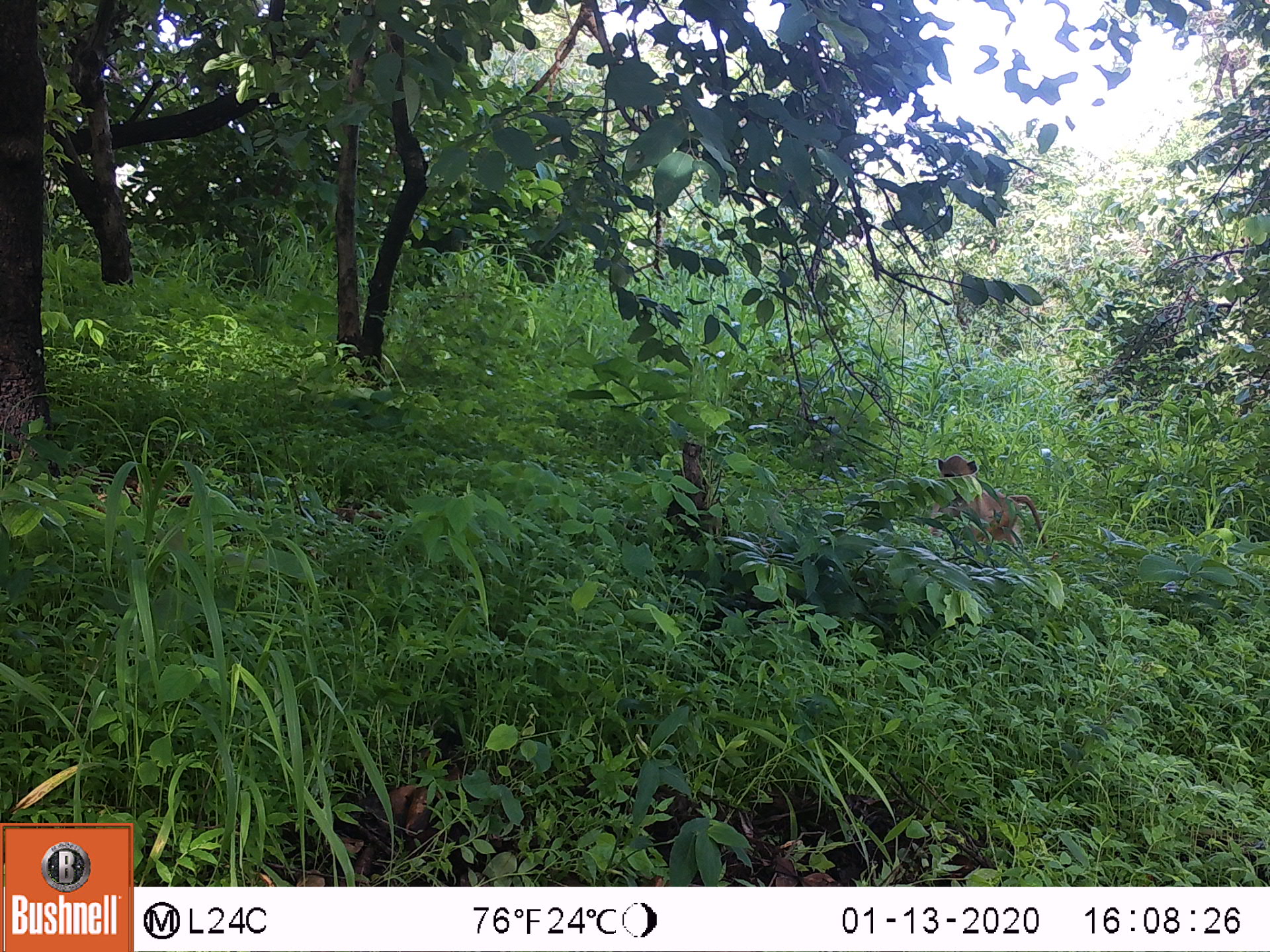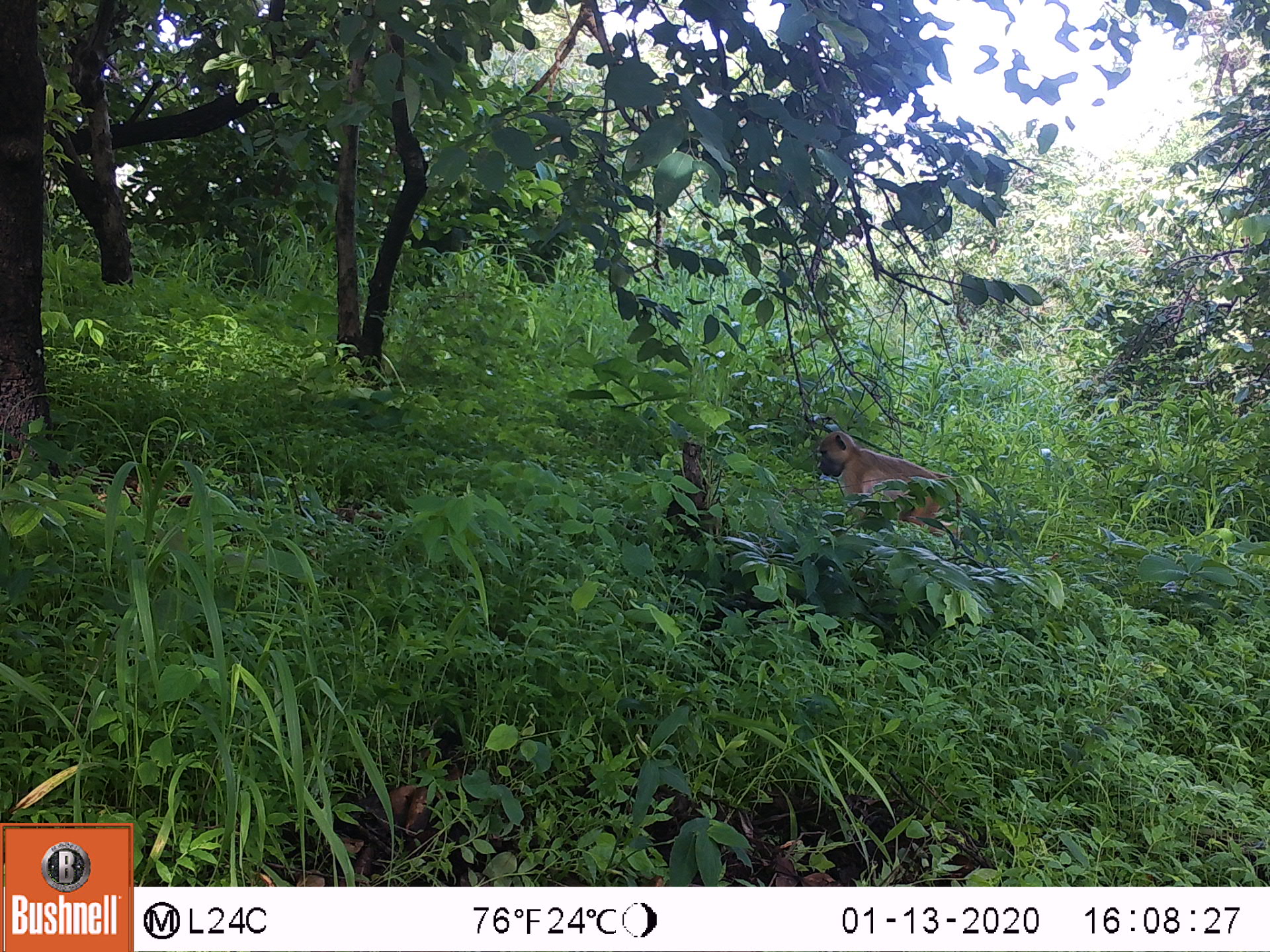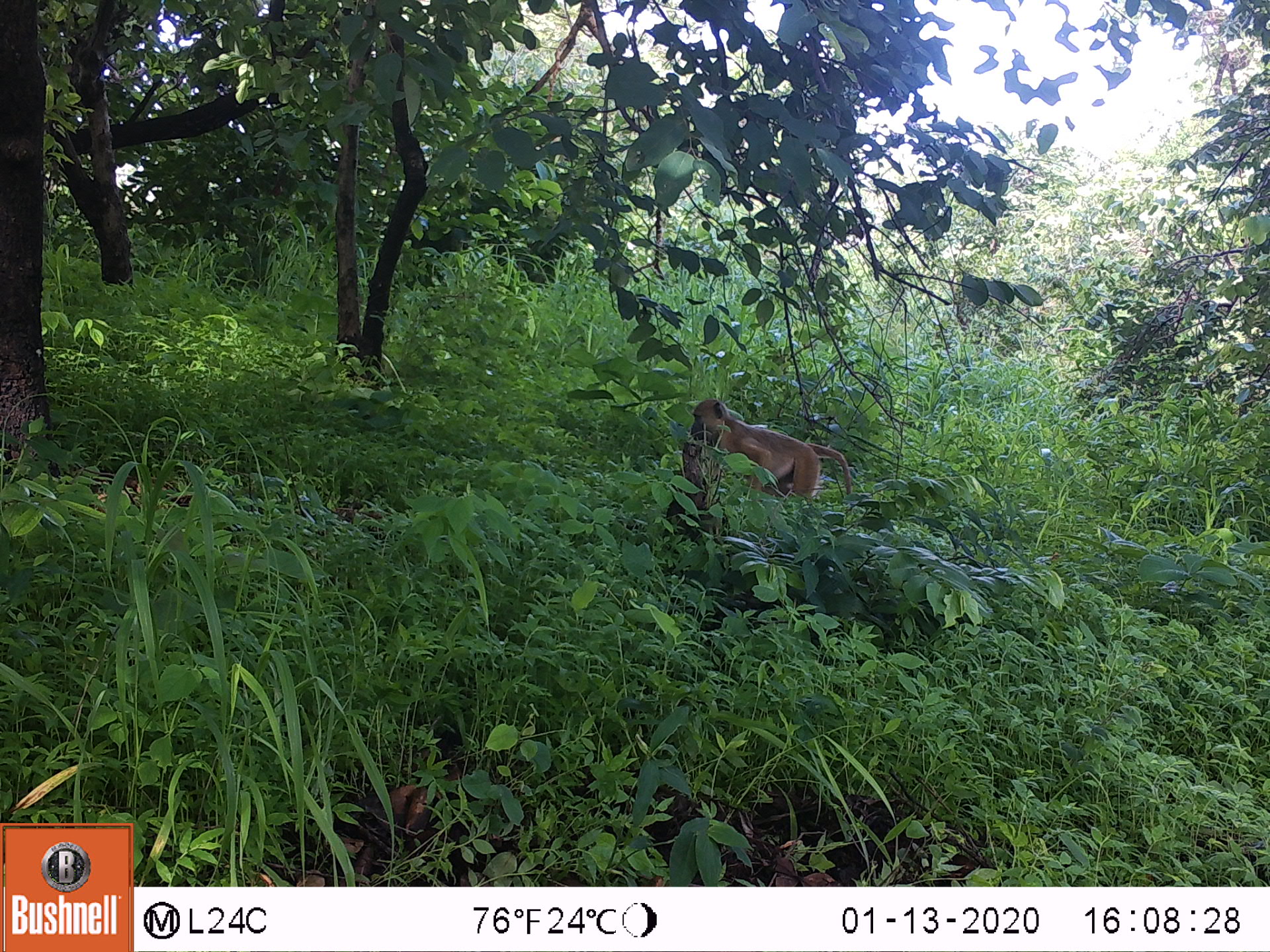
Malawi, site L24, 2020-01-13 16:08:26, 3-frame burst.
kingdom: Animalia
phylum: Chordata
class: Mammalia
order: Primates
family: Cercopithecidae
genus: Papio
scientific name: Papio cynocephalus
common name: yellow baboon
Yellow baboon (Papio cynocephalus), count 1.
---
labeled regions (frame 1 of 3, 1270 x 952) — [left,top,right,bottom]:
yellow baboon: [926,444,1045,550]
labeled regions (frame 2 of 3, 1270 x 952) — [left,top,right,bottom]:
yellow baboon: [814,426,958,525]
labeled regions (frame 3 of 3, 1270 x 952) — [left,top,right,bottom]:
yellow baboon: [683,392,850,516]